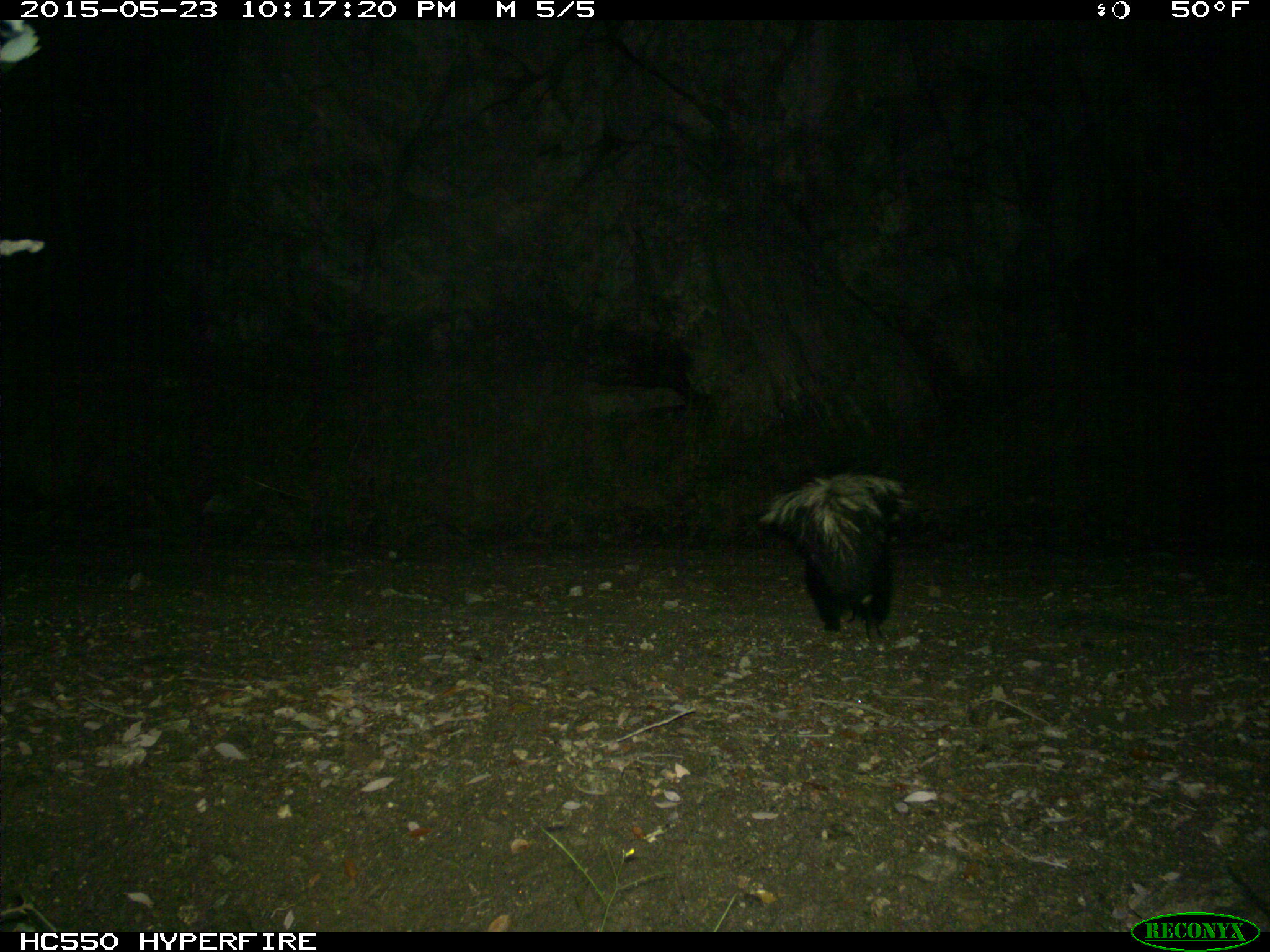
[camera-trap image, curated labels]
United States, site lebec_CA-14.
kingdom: Animalia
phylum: Chordata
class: Mammalia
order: Carnivora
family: Mephitidae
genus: Mephitis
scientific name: Mephitis mephitis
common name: striped skunk